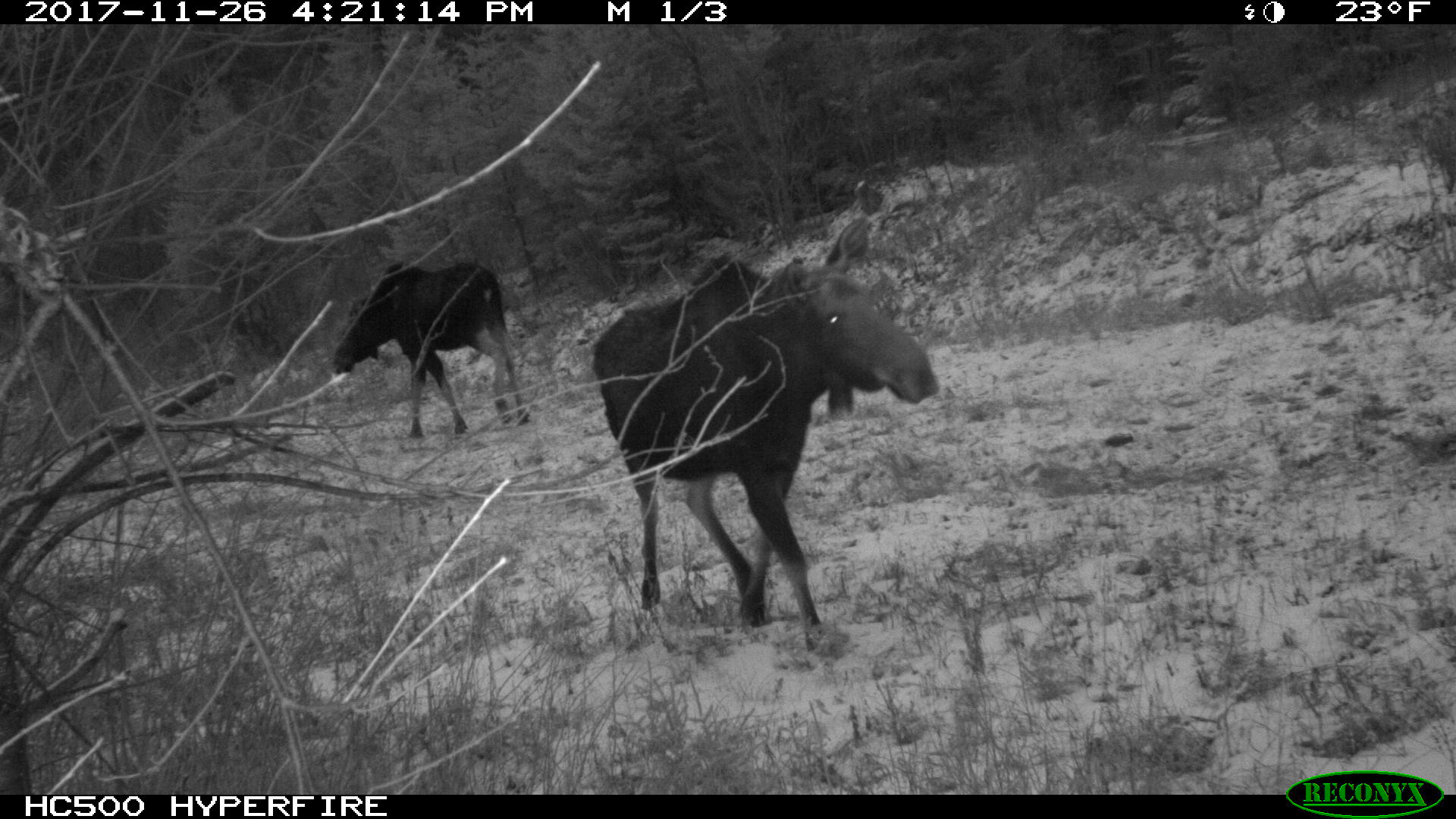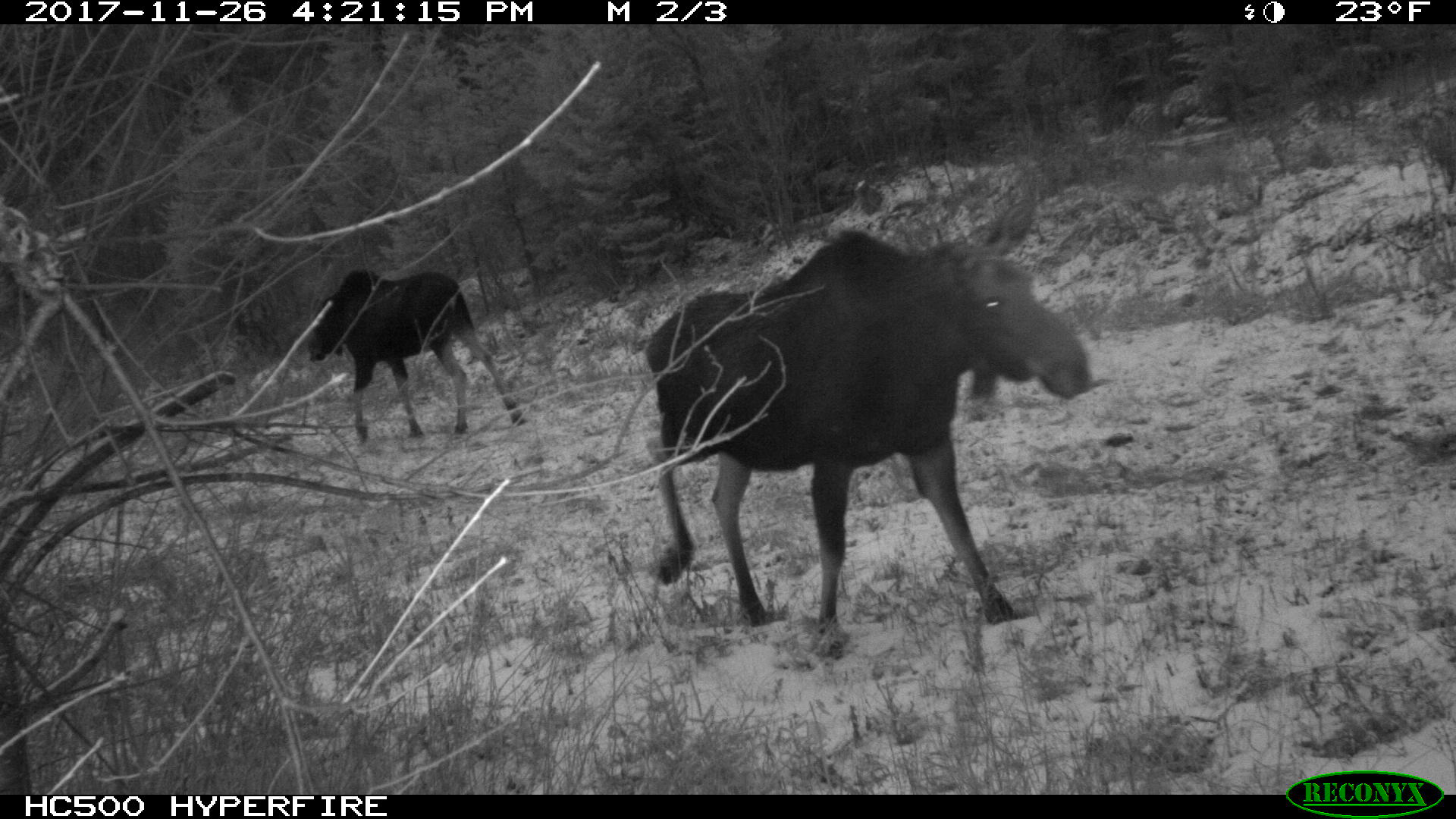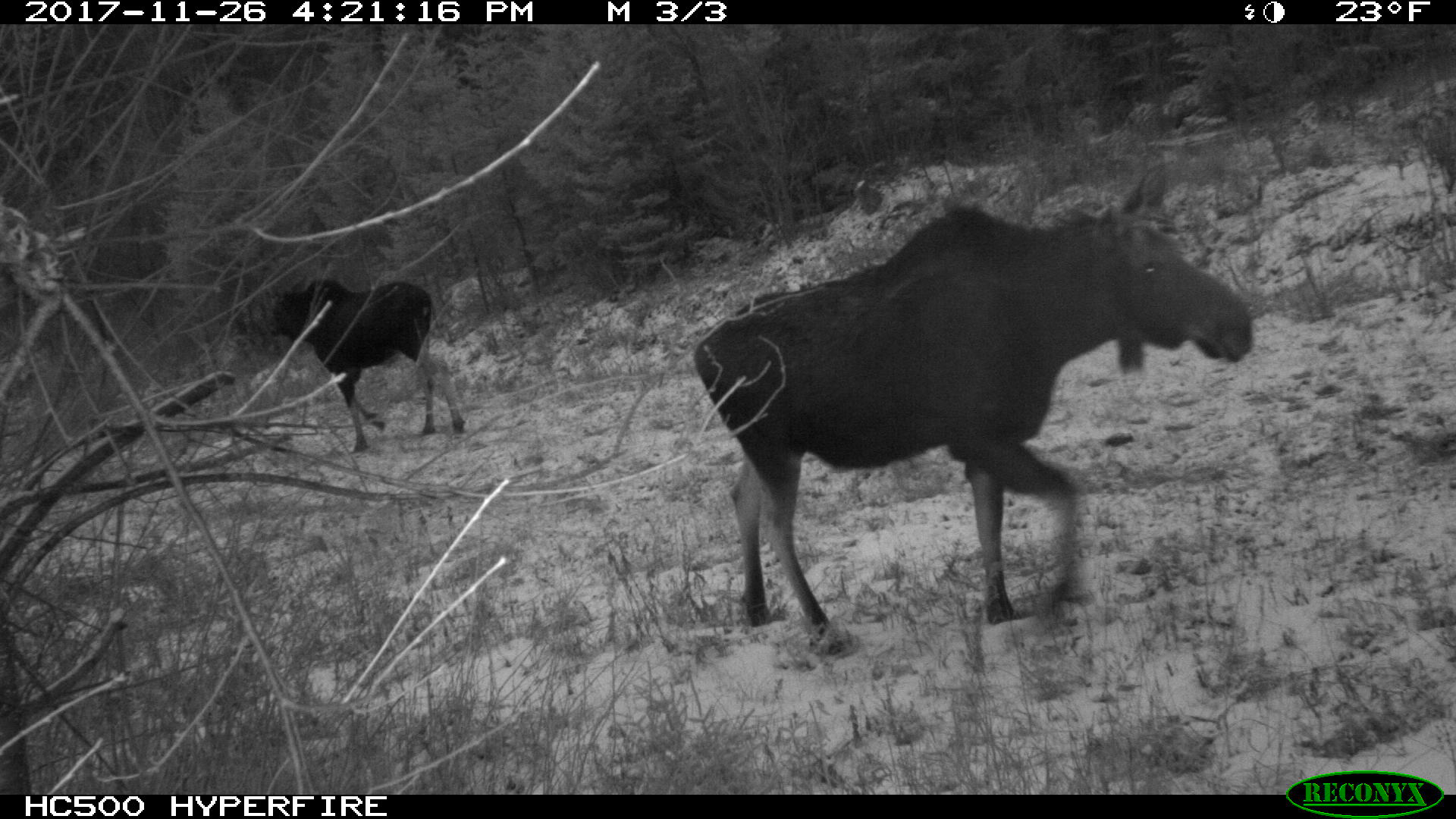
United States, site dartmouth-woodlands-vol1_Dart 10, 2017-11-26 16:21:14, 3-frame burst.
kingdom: Animalia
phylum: Chordata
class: Mammalia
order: Artiodactyla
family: Cervidae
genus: Alces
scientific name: Alces alces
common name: moose